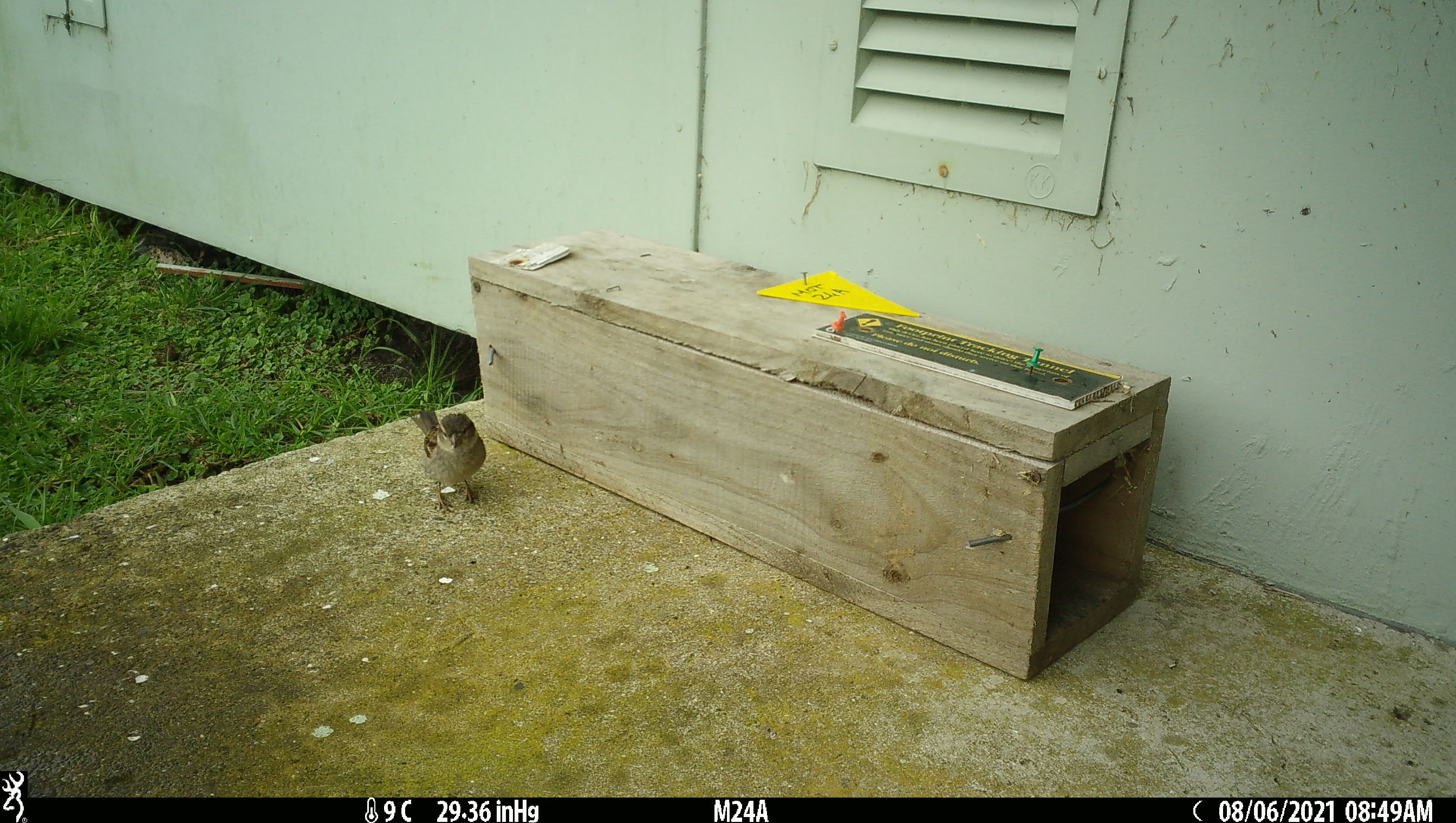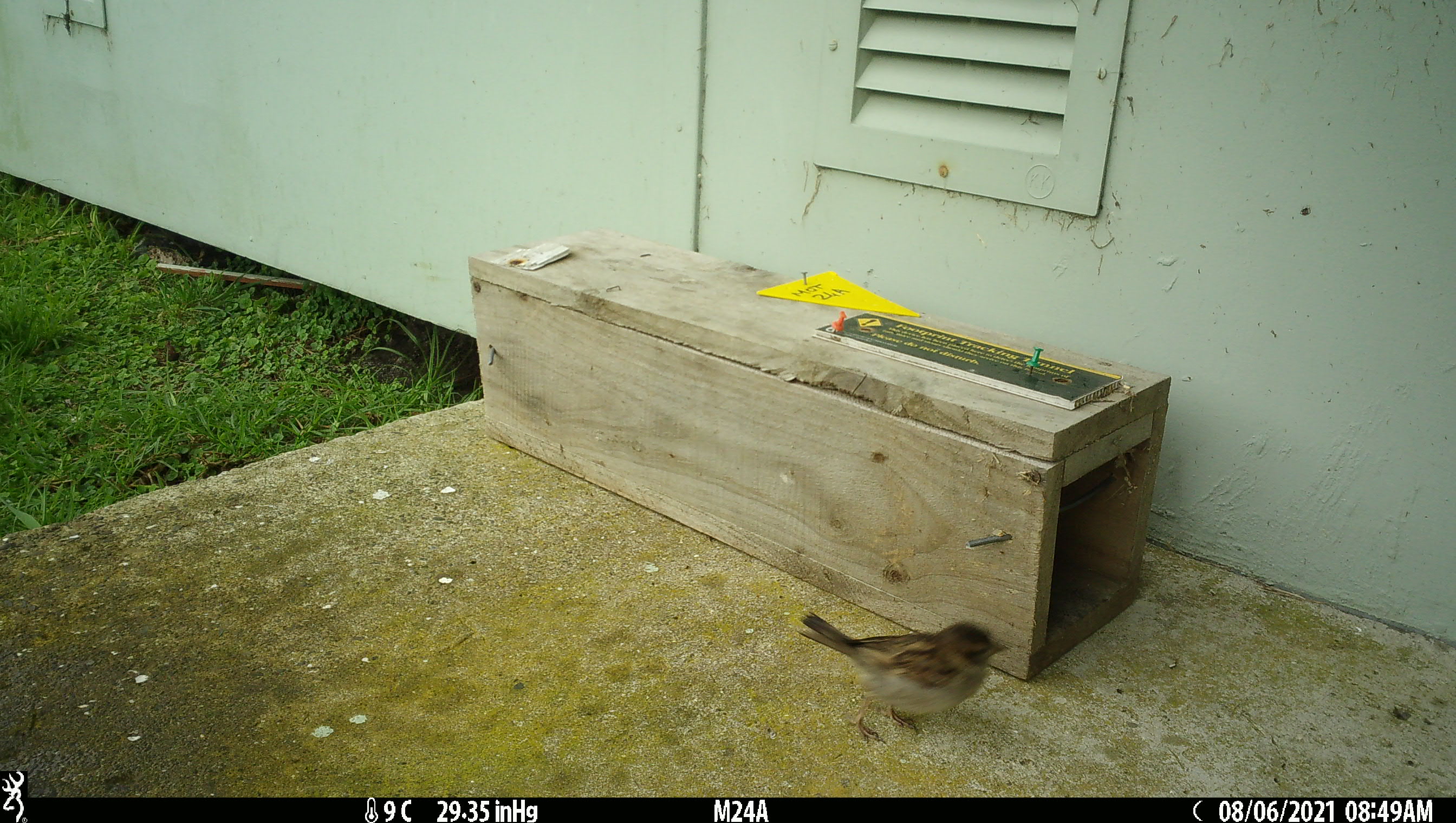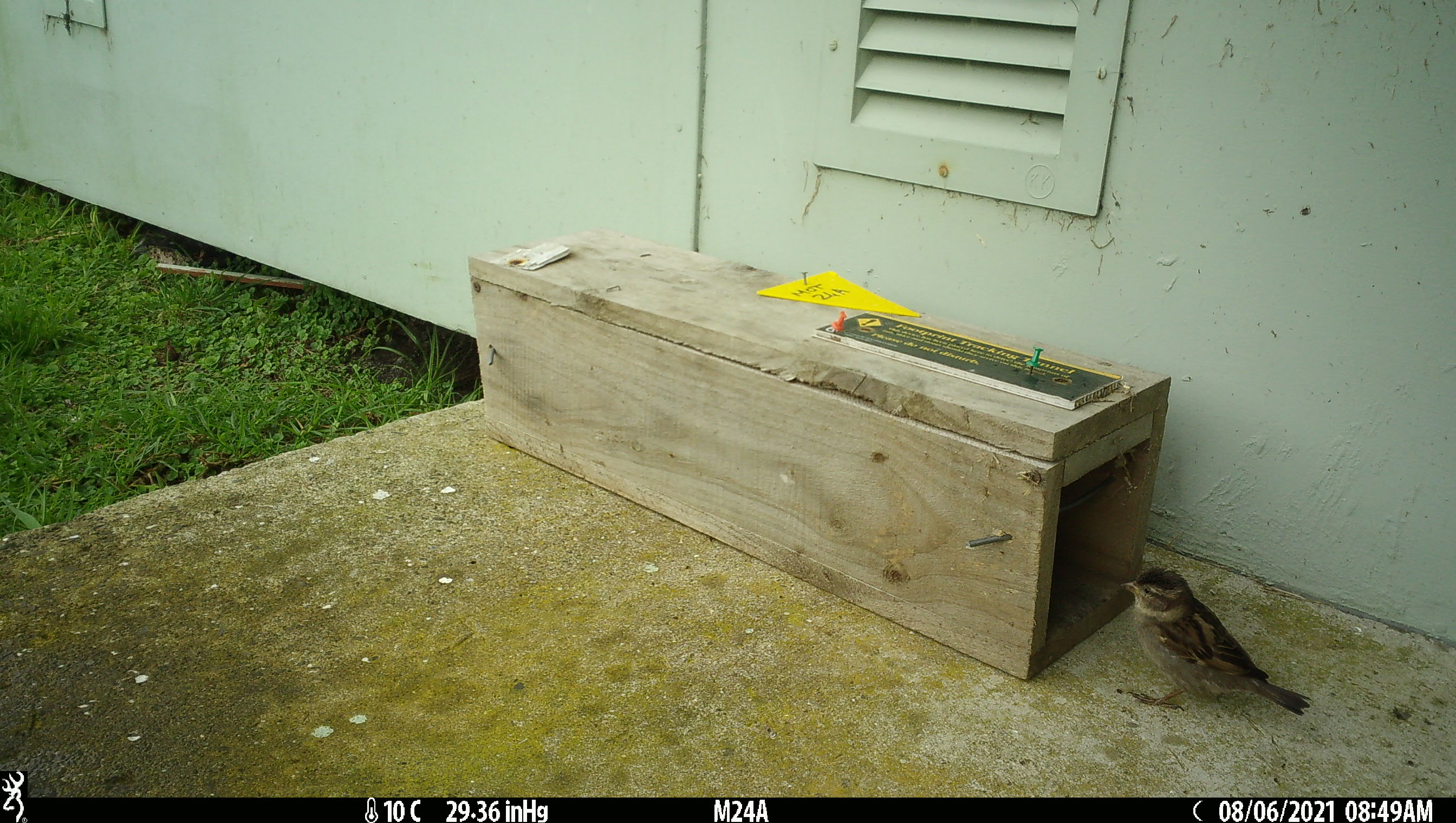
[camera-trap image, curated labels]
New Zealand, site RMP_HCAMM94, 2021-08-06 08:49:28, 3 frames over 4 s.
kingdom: Animalia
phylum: Chordata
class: Aves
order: Passeriformes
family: Passeridae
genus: Passer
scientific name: Passer domesticus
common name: house sparrow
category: sparrow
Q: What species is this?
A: Sparrow (house sparrow) (Passer domesticus).